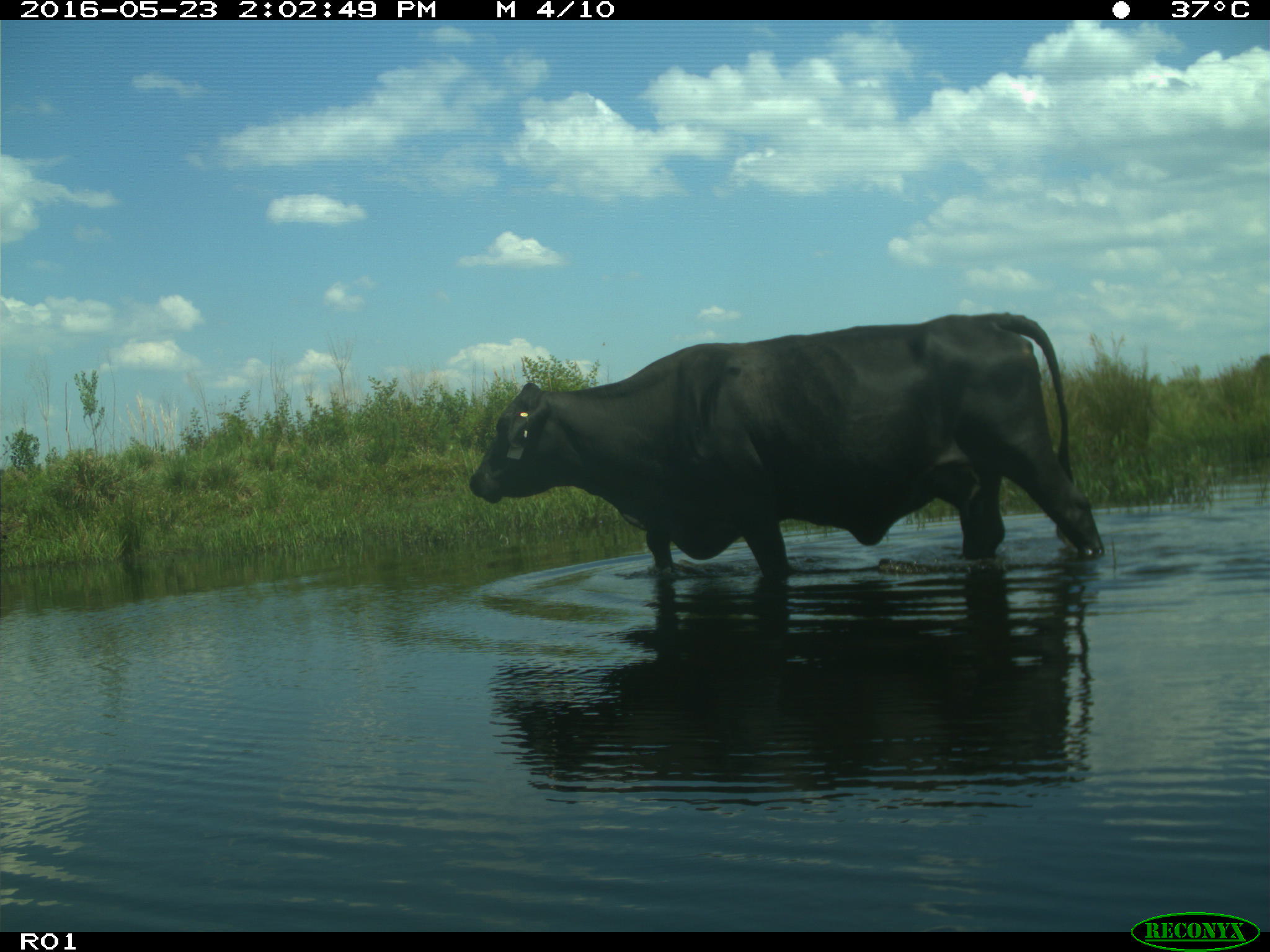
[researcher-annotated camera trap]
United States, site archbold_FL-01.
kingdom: Animalia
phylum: Chordata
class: Mammalia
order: Artiodactyla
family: Bovidae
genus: Bos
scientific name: Bos taurus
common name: domestic cow